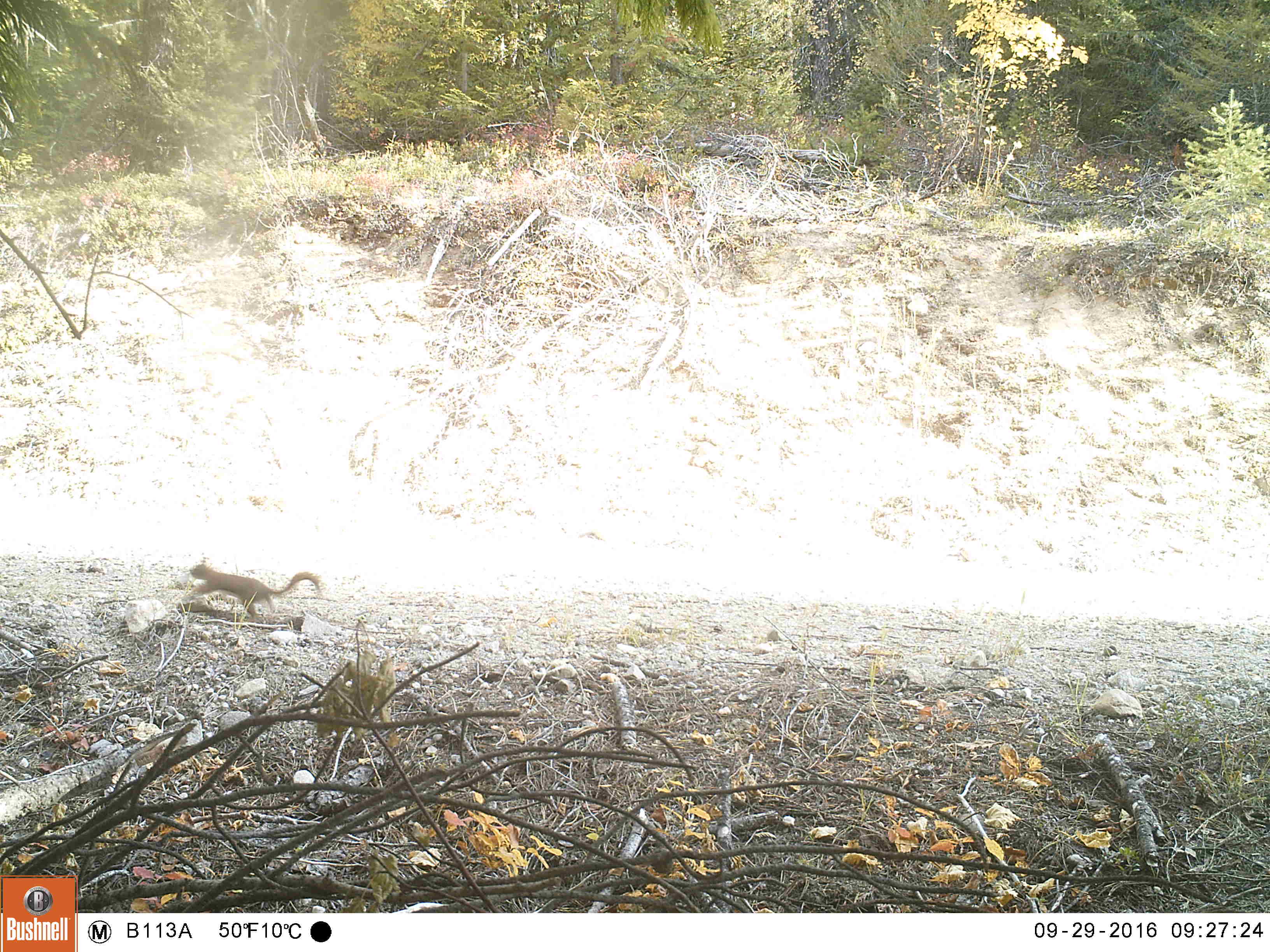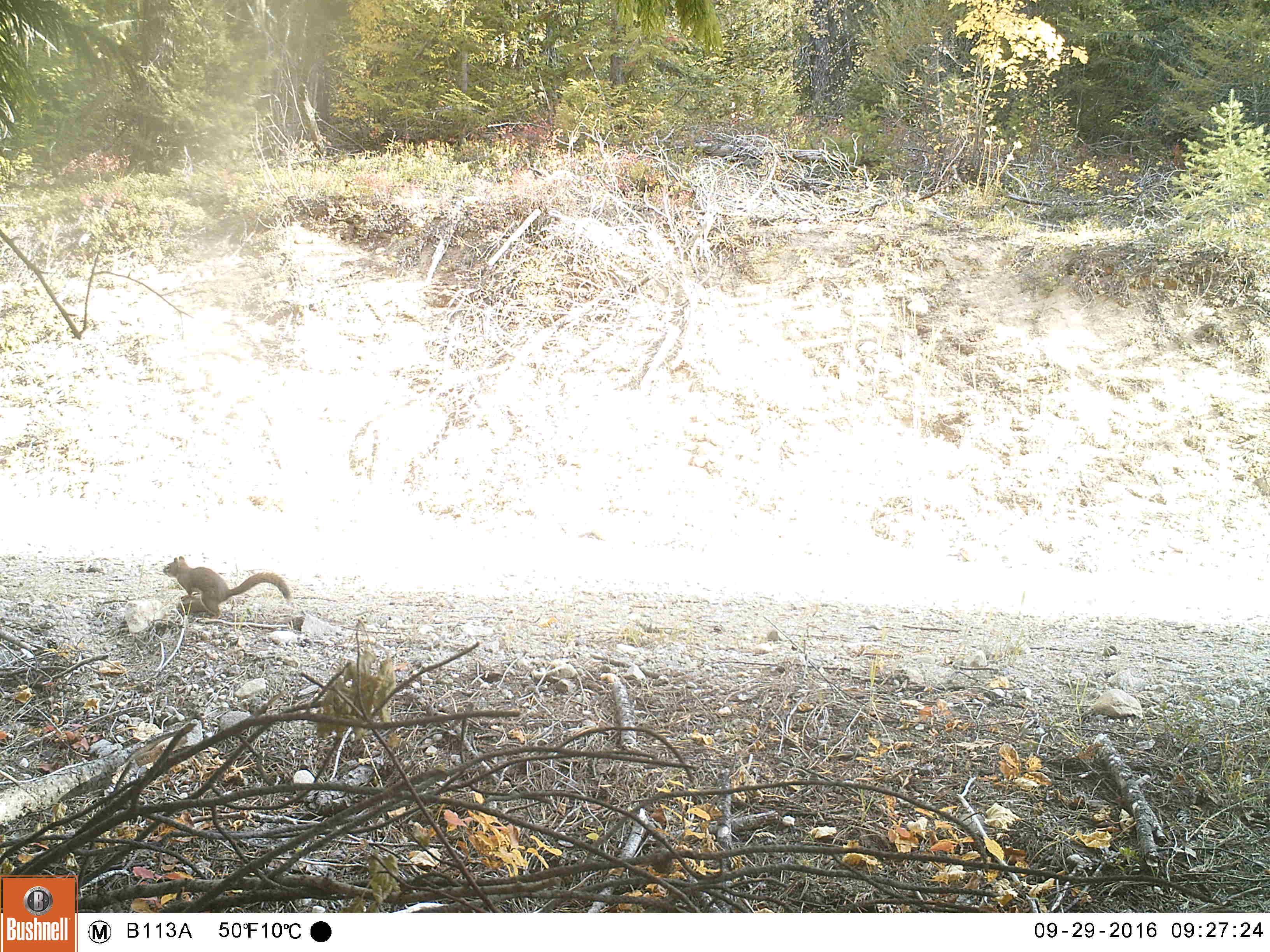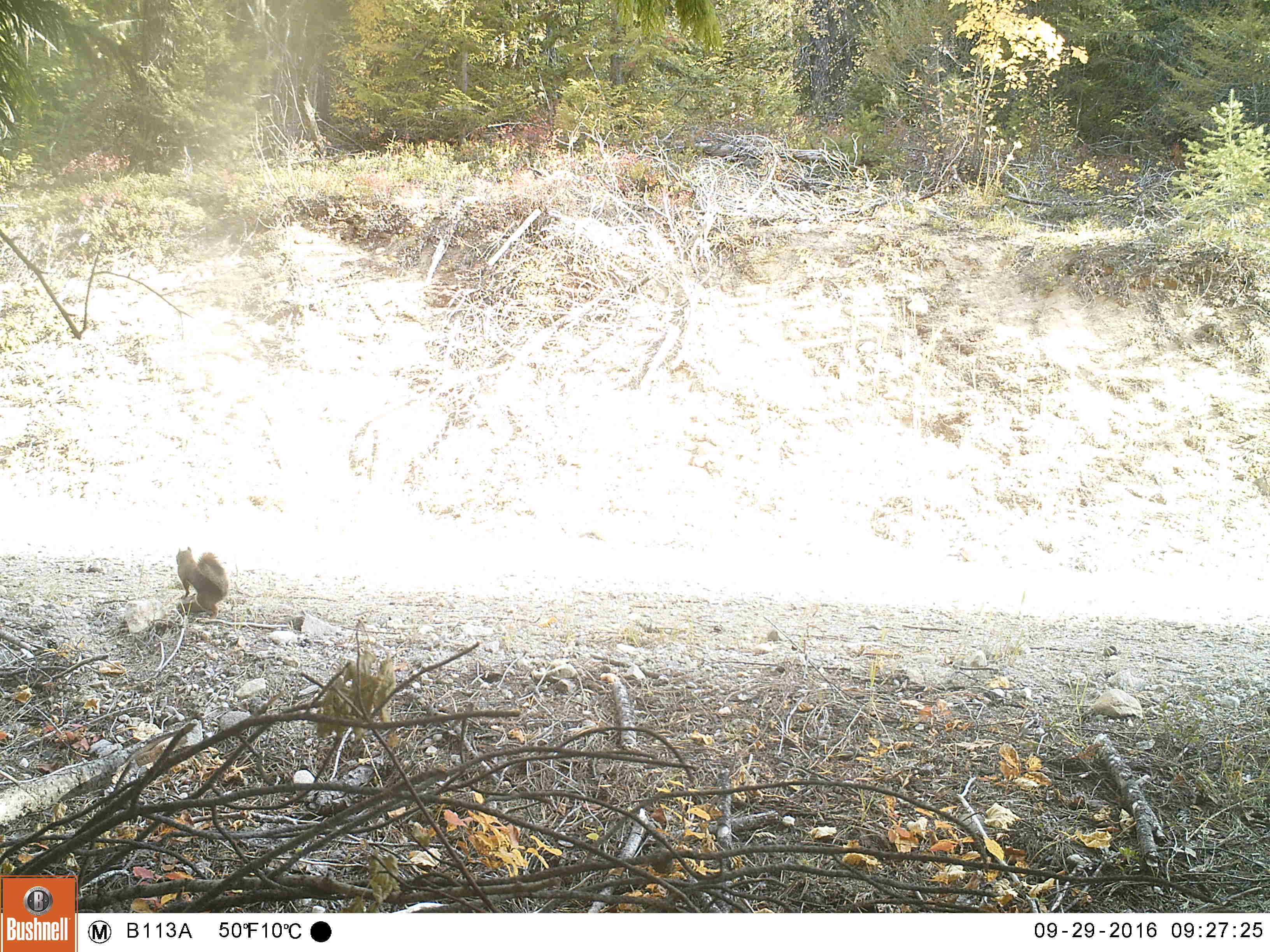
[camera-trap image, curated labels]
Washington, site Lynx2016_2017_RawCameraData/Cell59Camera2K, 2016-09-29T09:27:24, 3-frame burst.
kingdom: Animalia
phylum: Chordata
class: Mammalia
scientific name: Mammalia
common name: small mammal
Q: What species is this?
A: Small mammal (Mammalia).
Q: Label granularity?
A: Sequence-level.